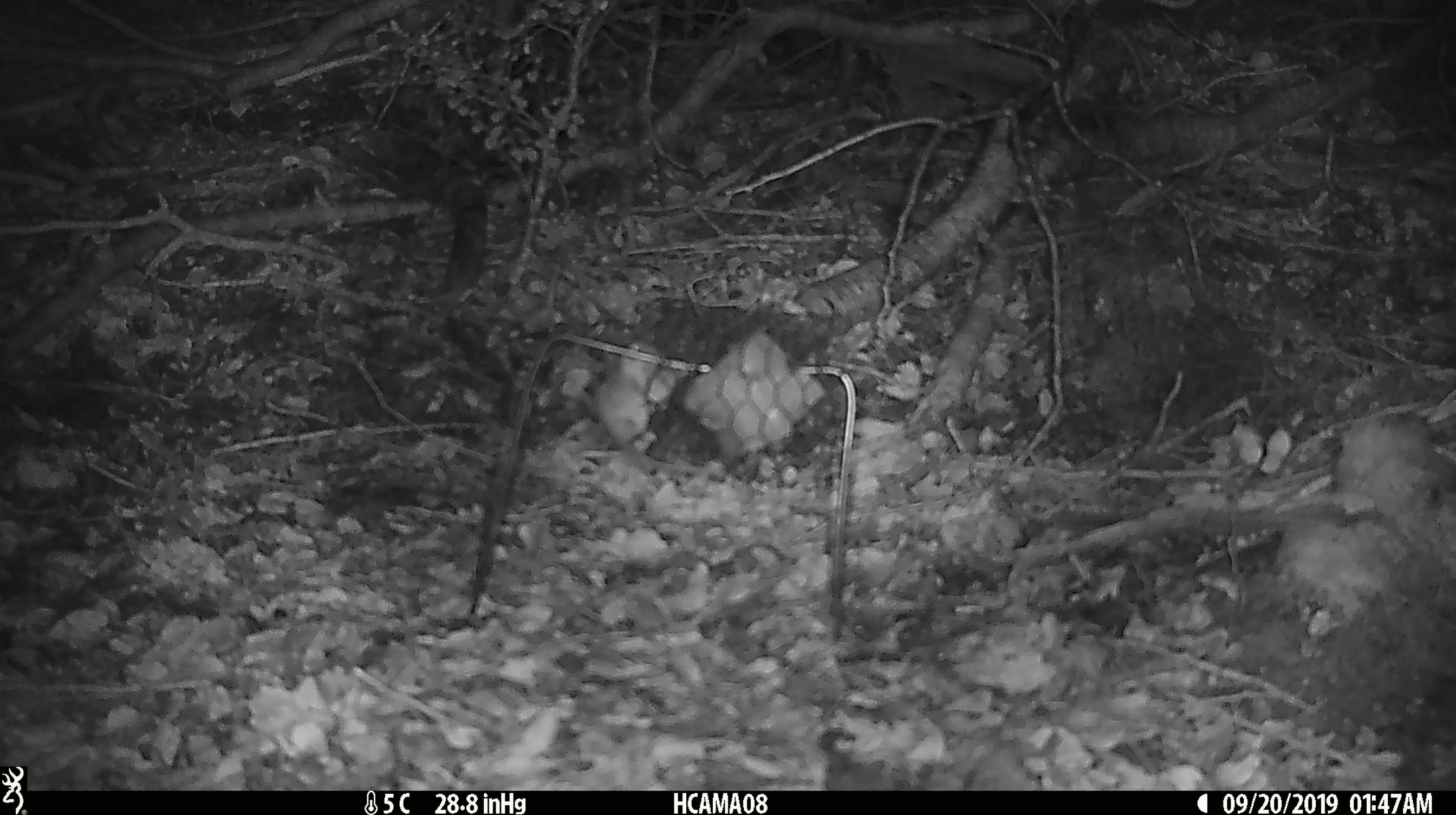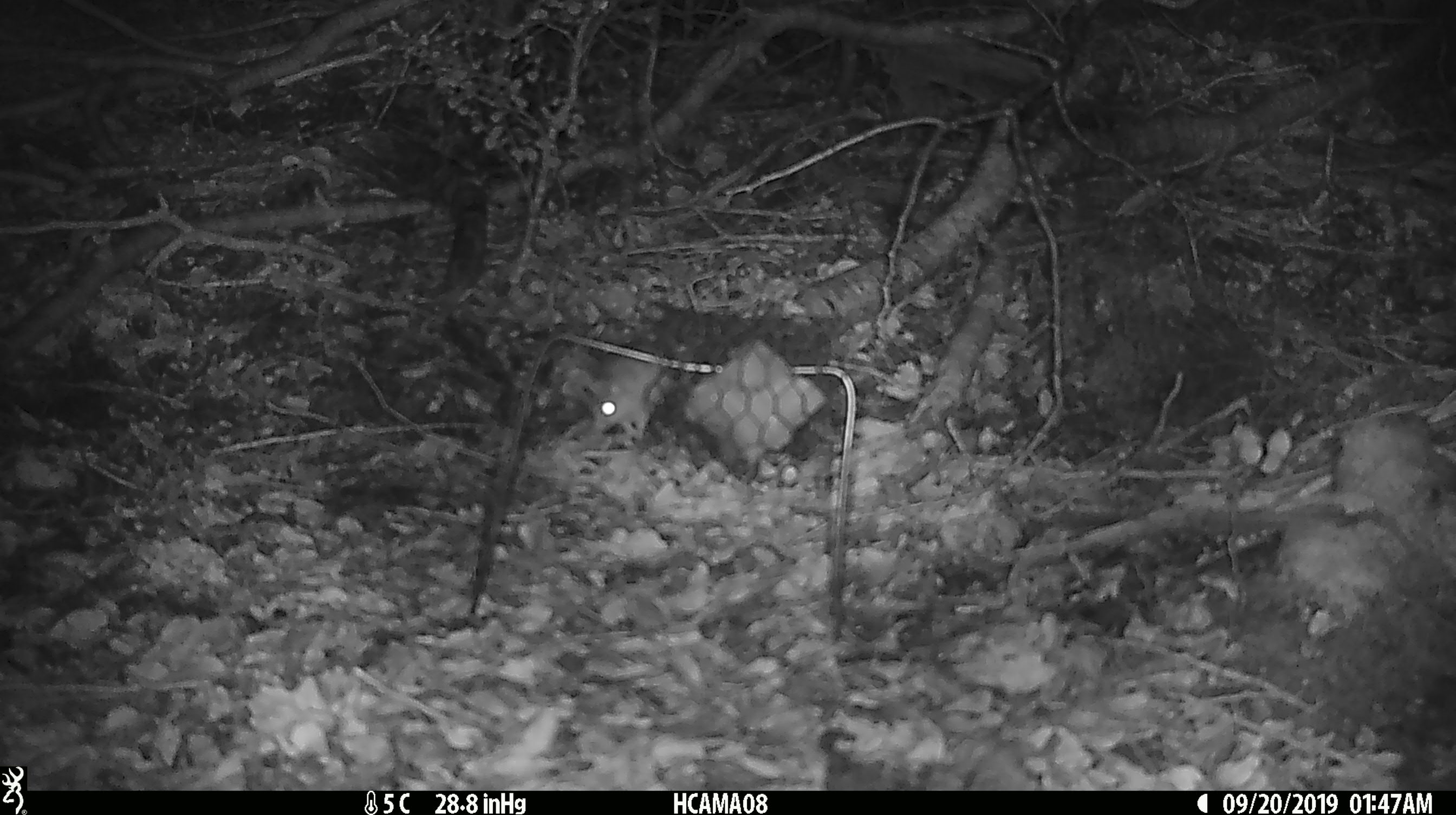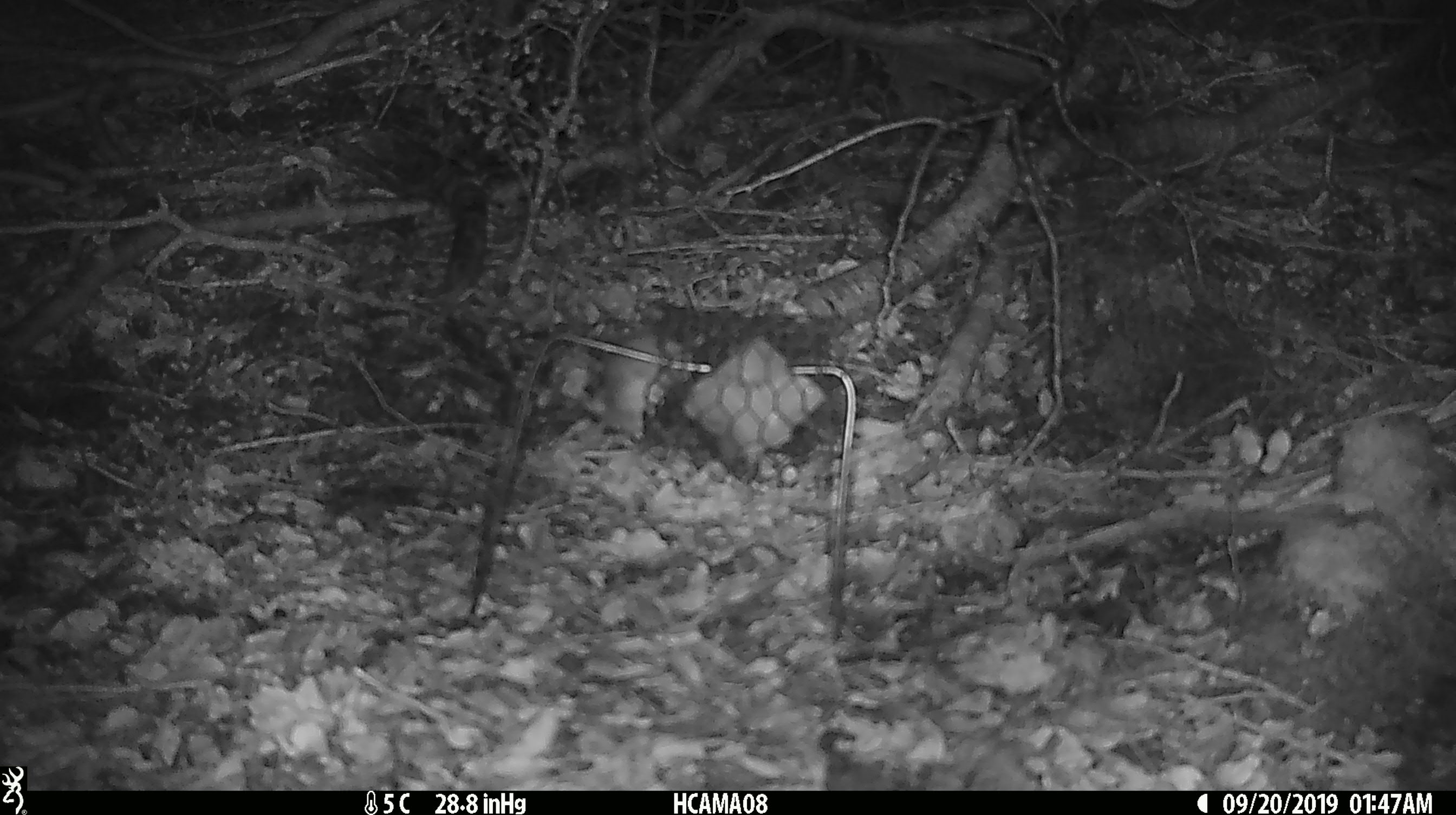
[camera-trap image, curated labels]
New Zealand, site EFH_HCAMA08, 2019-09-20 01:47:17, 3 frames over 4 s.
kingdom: Animalia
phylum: Chordata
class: Mammalia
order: Rodentia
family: Muridae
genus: Mus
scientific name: Mus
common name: mouse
Mouse (Mus).